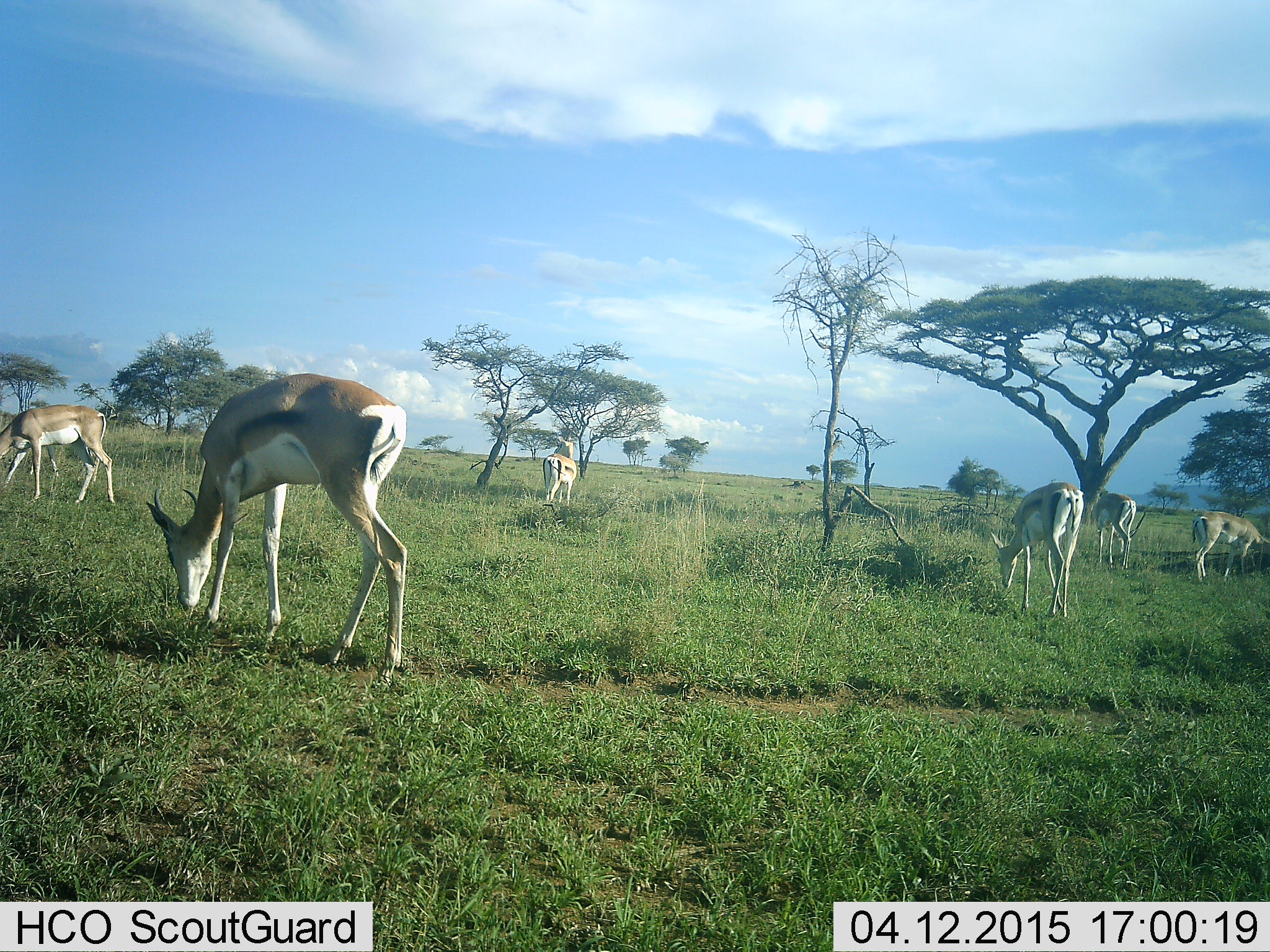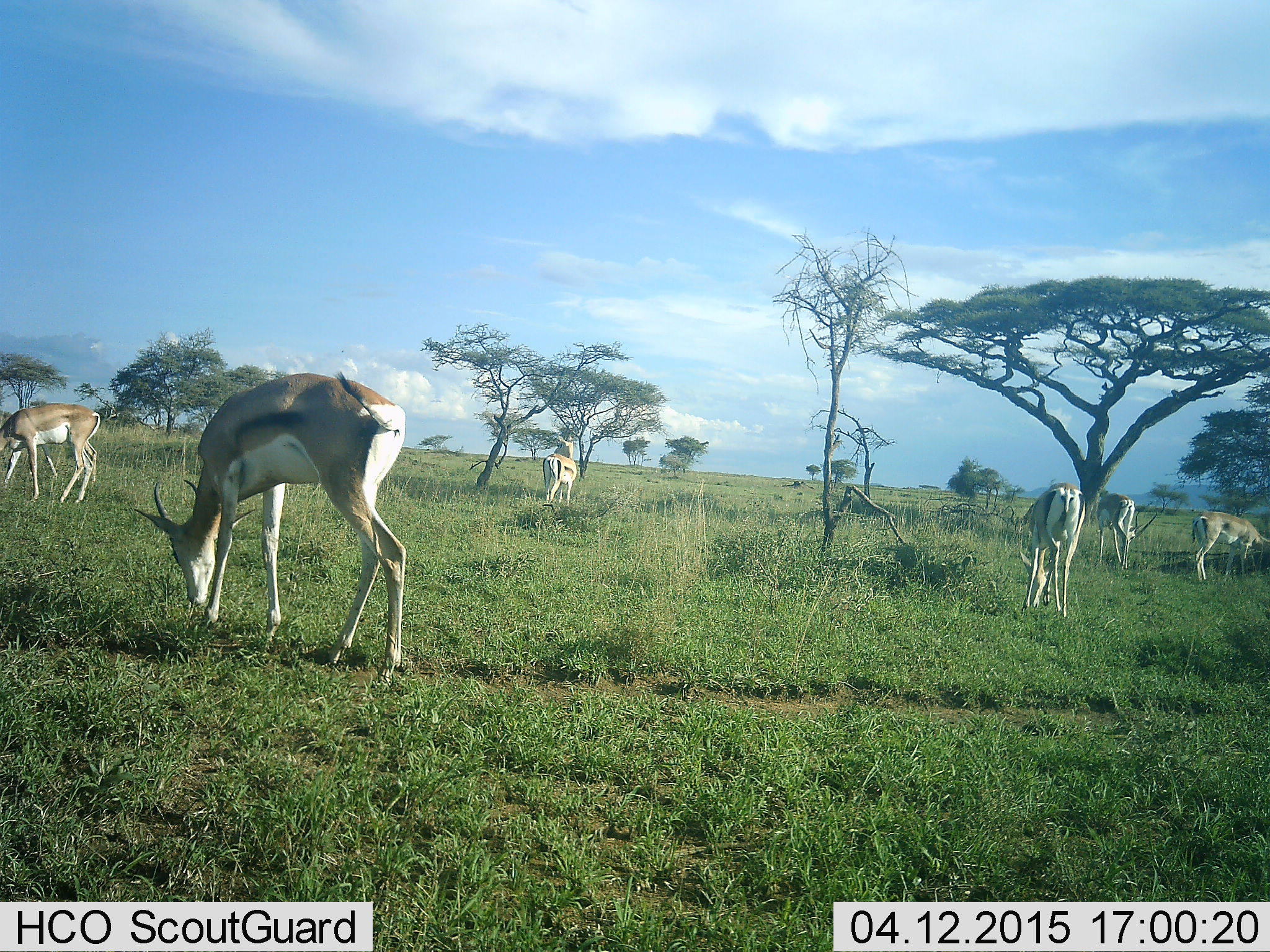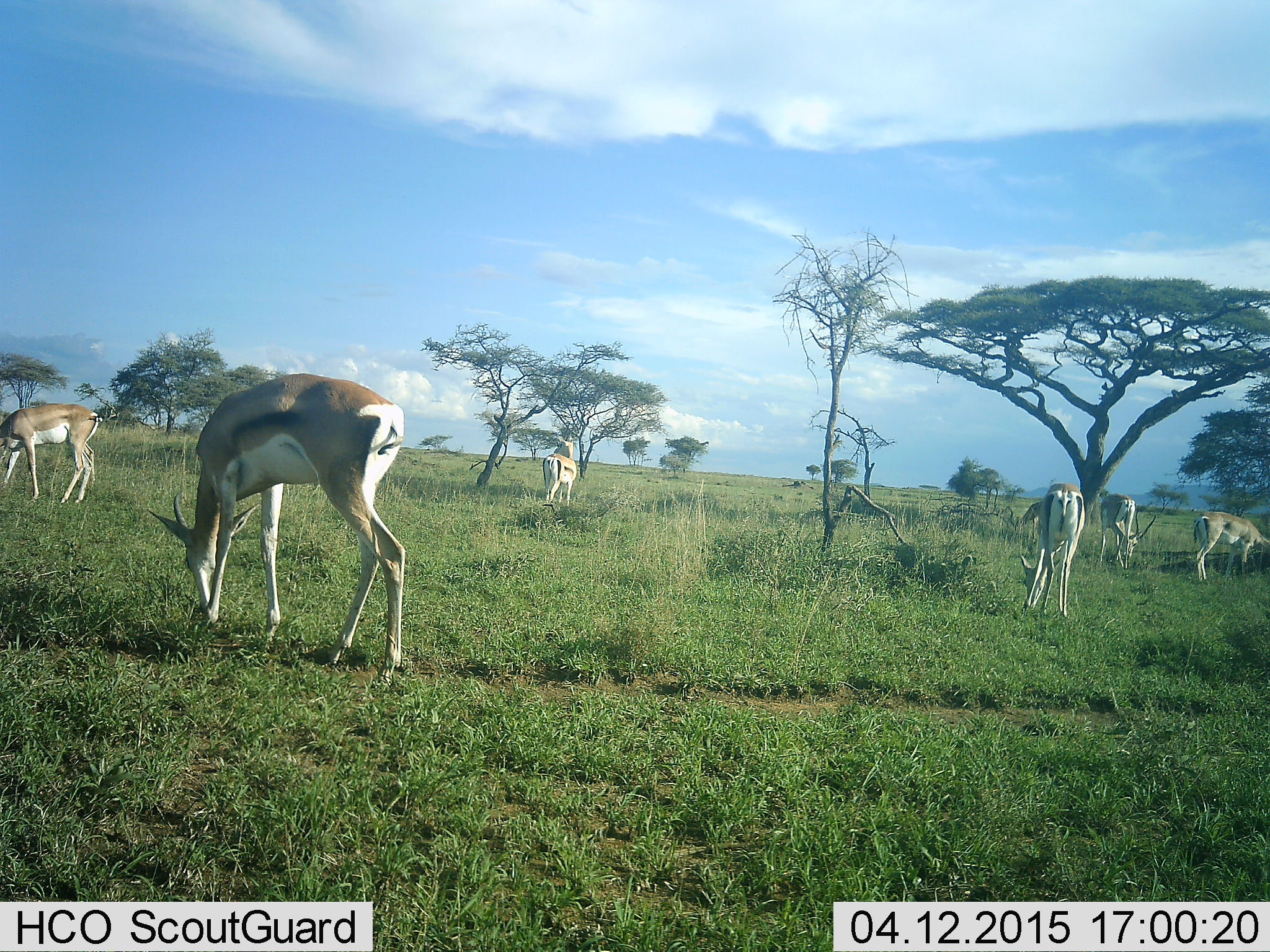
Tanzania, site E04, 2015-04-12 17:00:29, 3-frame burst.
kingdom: Animalia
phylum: Chordata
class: Mammalia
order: Artiodactyla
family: Bovidae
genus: Eudorcas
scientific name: Eudorcas thomsonii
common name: thomson's gazelle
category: gazellethomsons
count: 6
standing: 20%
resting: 0%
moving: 20%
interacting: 0%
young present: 0%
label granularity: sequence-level